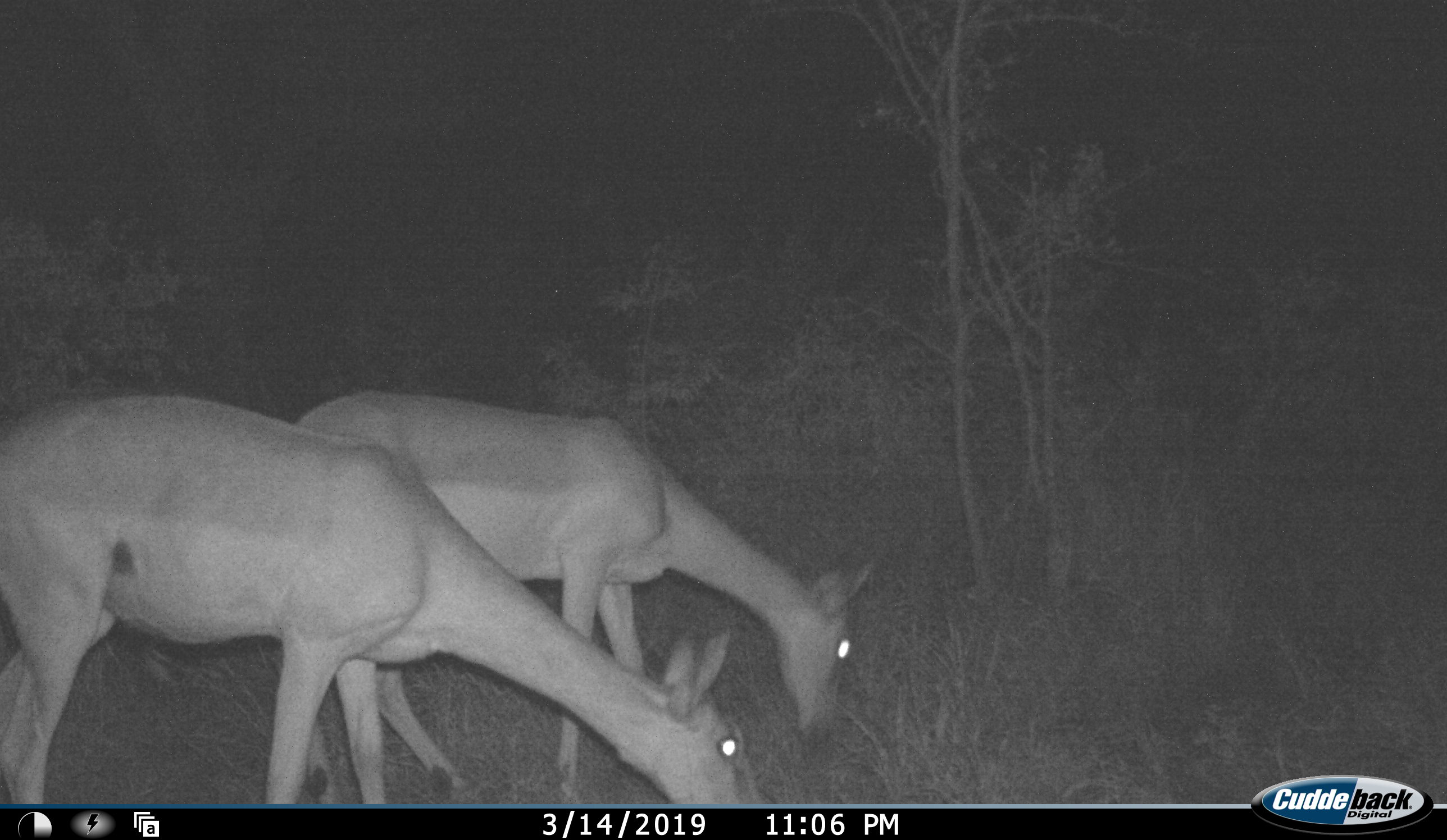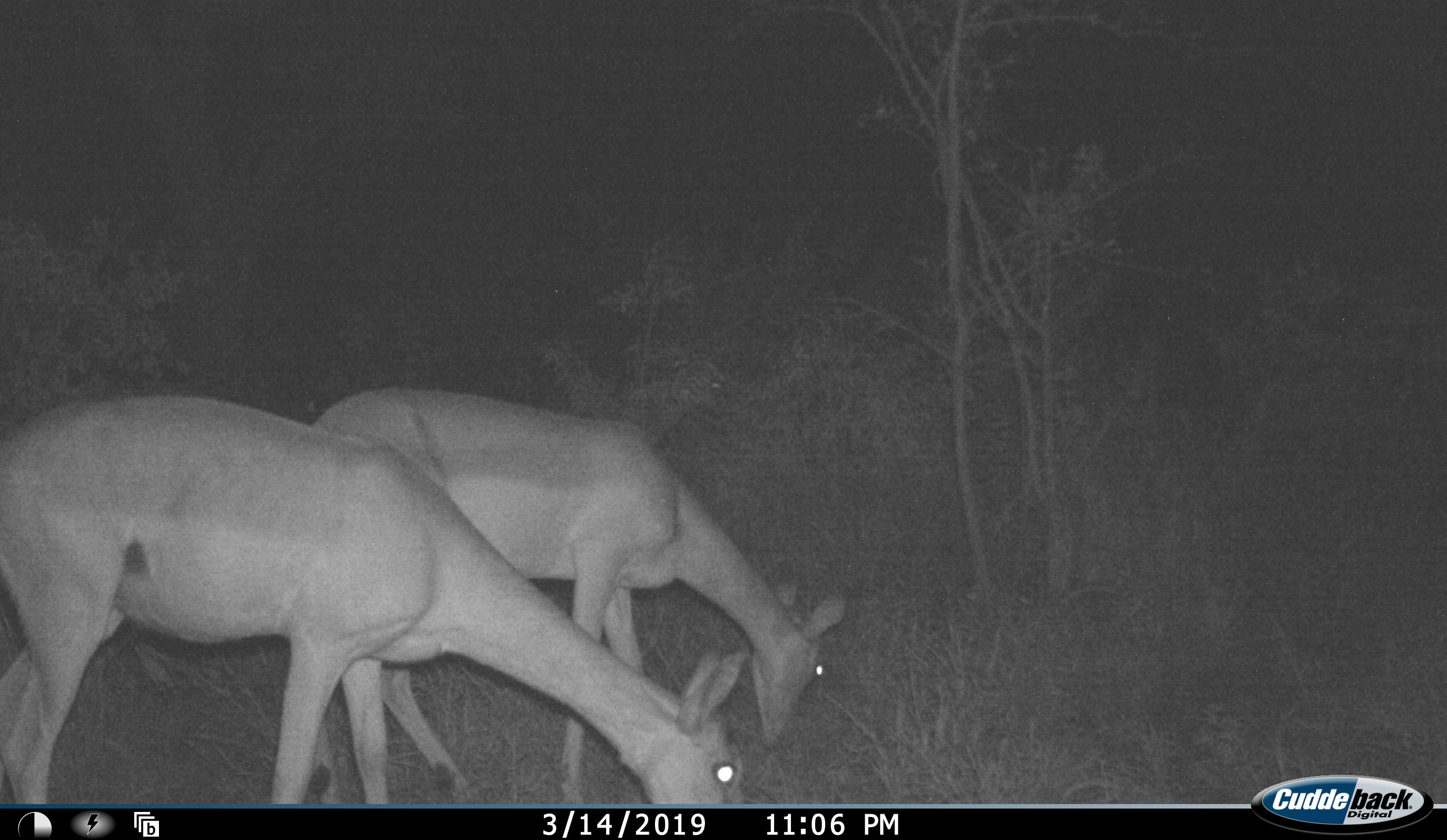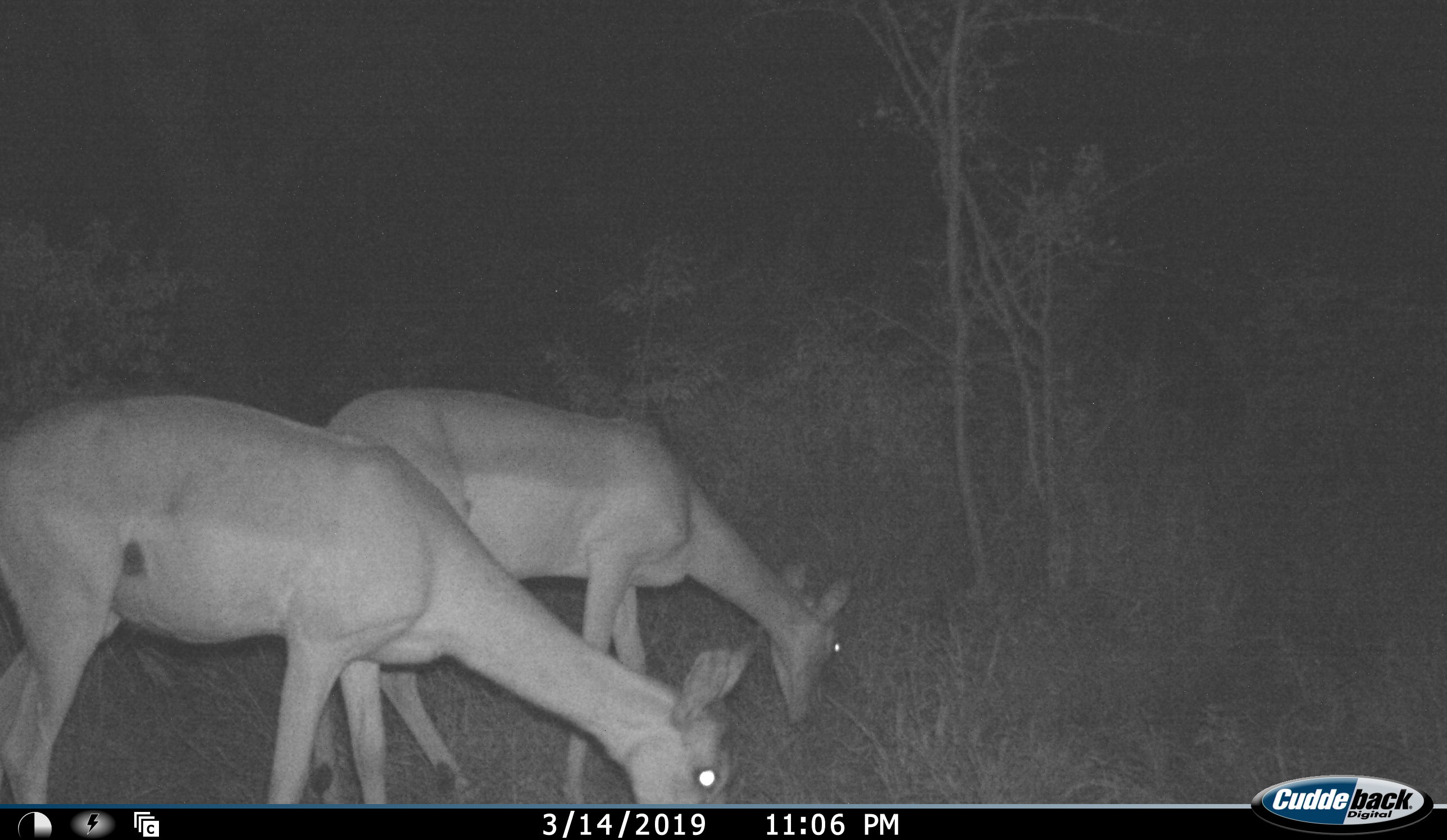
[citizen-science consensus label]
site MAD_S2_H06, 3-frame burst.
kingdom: Animalia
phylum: Chordata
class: Mammalia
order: Artiodactyla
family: Bovidae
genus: Aepyceros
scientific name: Aepyceros melampus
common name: impala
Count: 2.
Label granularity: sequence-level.